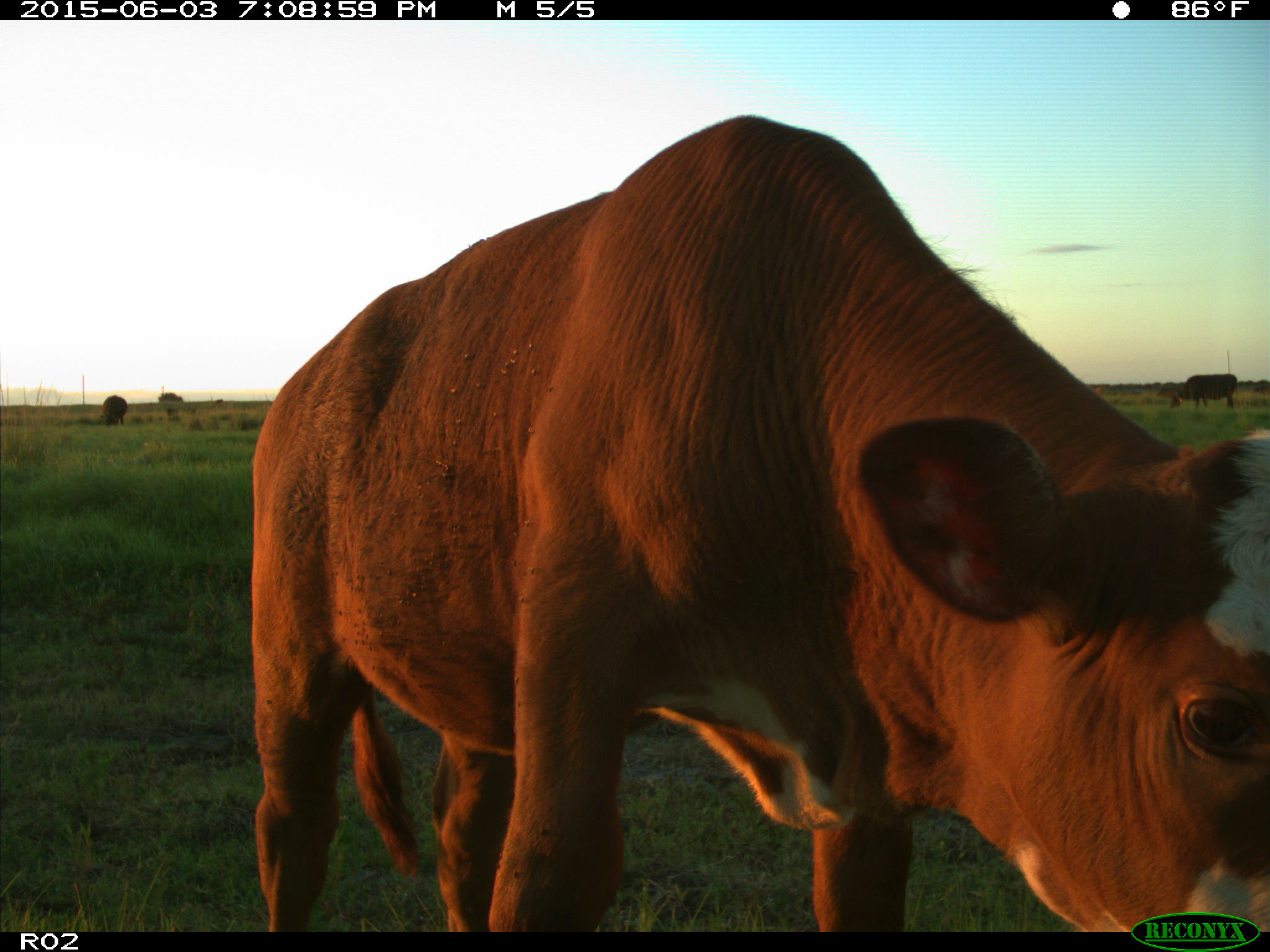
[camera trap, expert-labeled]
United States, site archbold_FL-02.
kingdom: Animalia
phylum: Chordata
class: Mammalia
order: Artiodactyla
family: Bovidae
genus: Bos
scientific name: Bos taurus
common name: domestic cow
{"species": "Bos taurus (domestic cow)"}